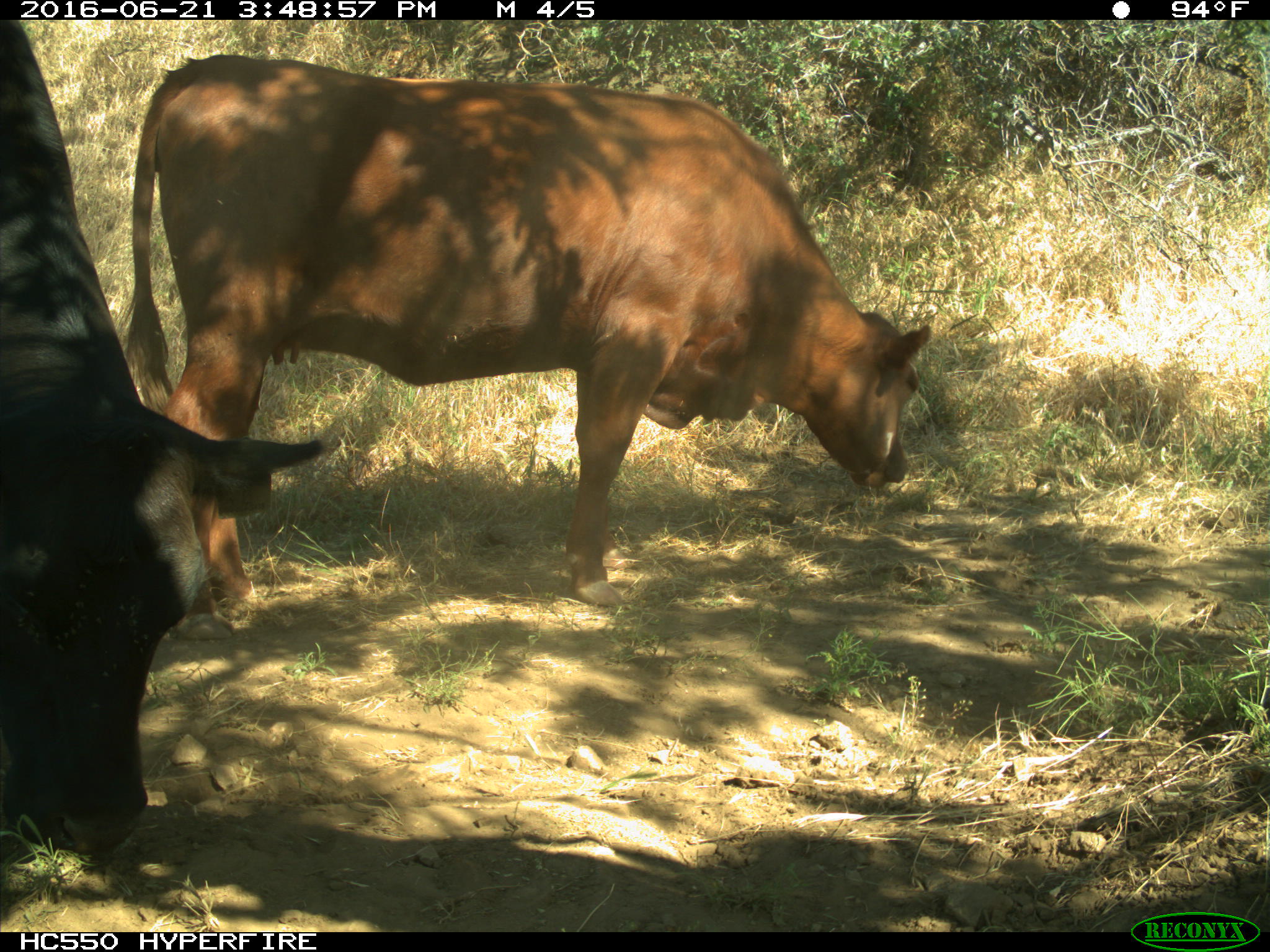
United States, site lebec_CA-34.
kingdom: Animalia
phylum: Chordata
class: Mammalia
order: Artiodactyla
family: Bovidae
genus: Bos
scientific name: Bos taurus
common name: domestic cow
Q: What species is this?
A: Bos taurus (domestic cow).